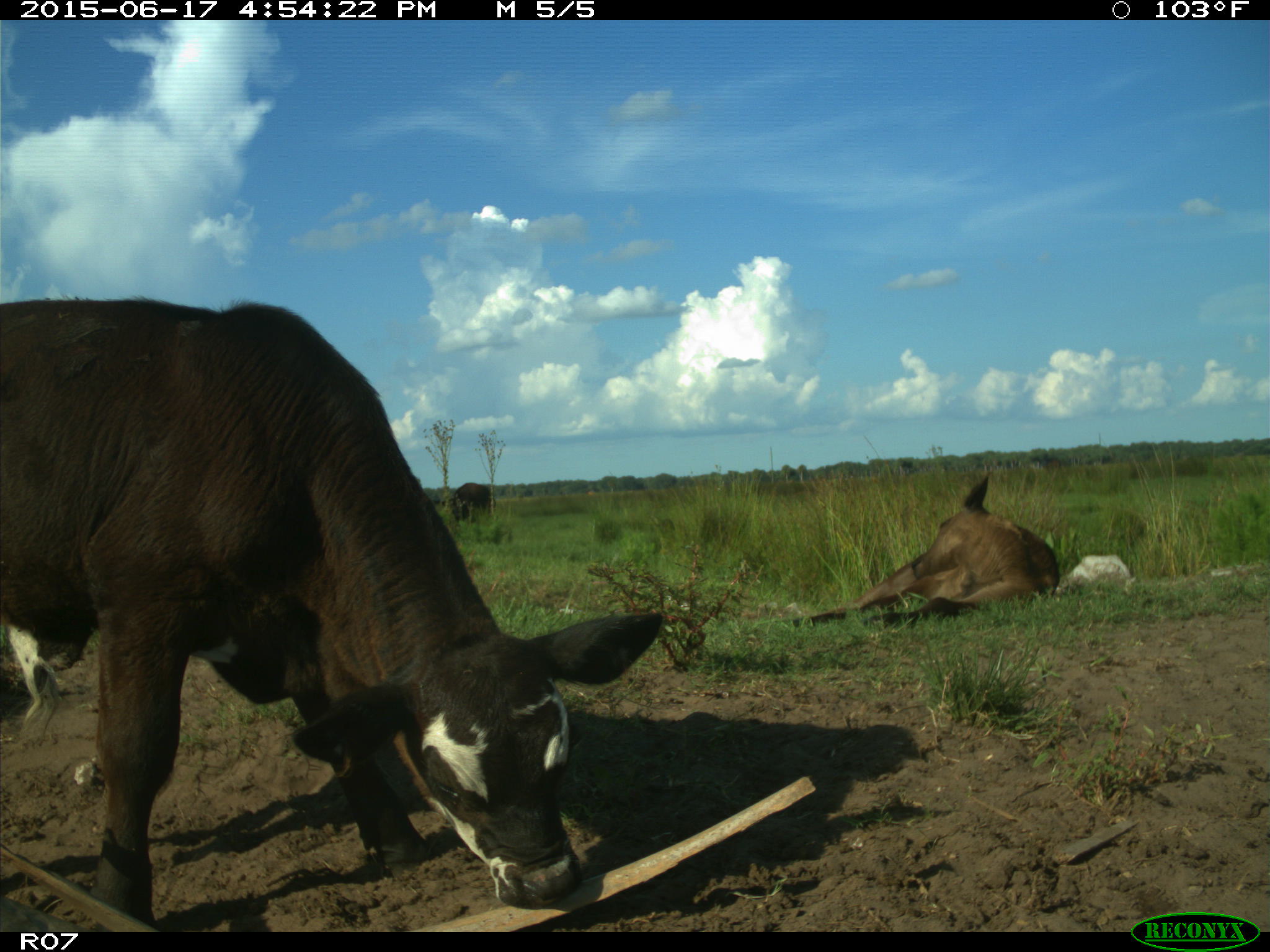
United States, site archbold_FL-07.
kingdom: Animalia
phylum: Chordata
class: Mammalia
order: Artiodactyla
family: Bovidae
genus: Bos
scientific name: Bos taurus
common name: domestic cow